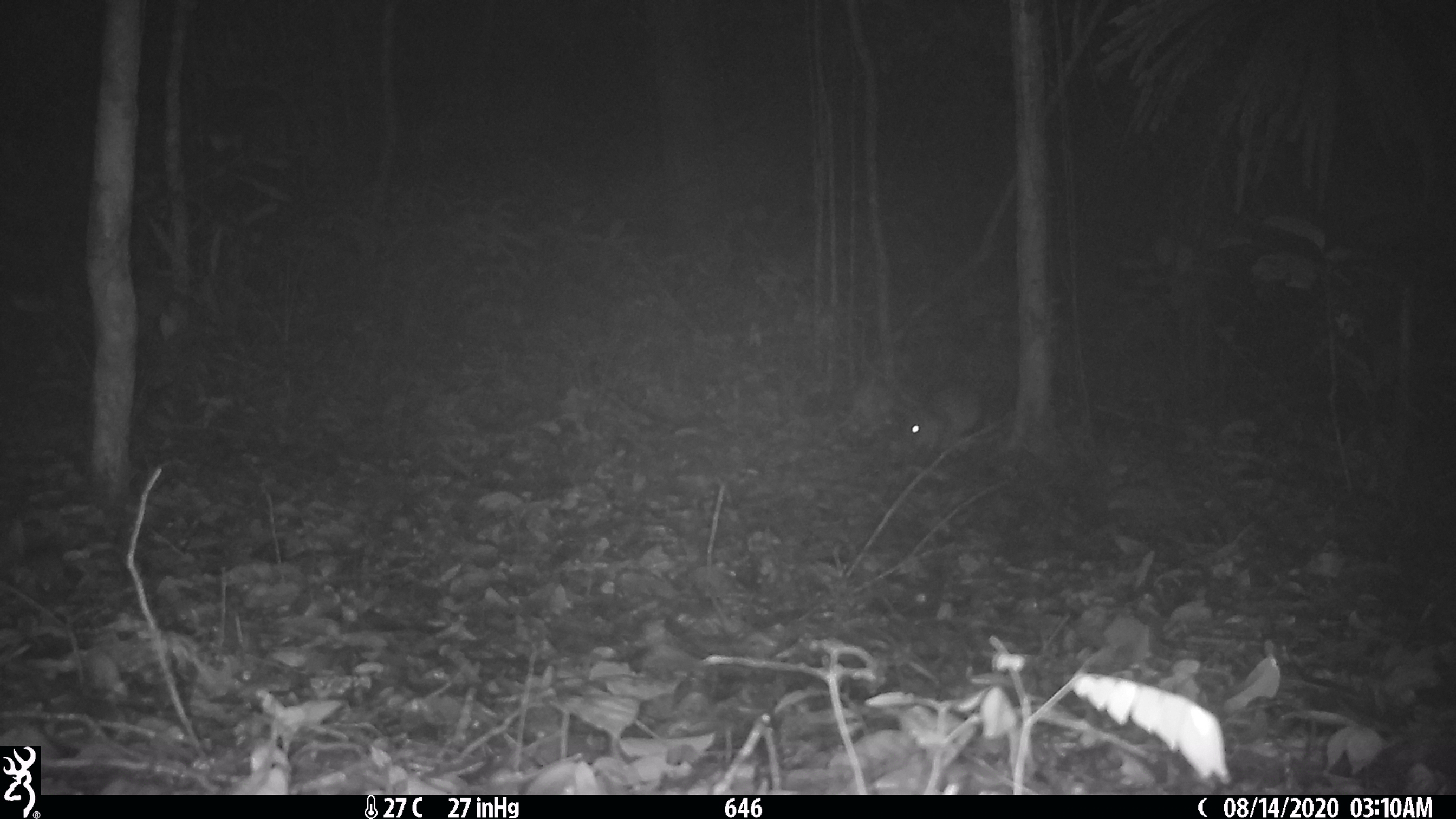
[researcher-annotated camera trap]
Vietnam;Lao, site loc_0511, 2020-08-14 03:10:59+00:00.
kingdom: Animalia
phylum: Chordata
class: Mammalia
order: Rodentia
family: Hystricidae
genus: Atherurus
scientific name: Atherurus macrourus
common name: asiatic brush-tailed porcupine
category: asiatic brush tailed porcupine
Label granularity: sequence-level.